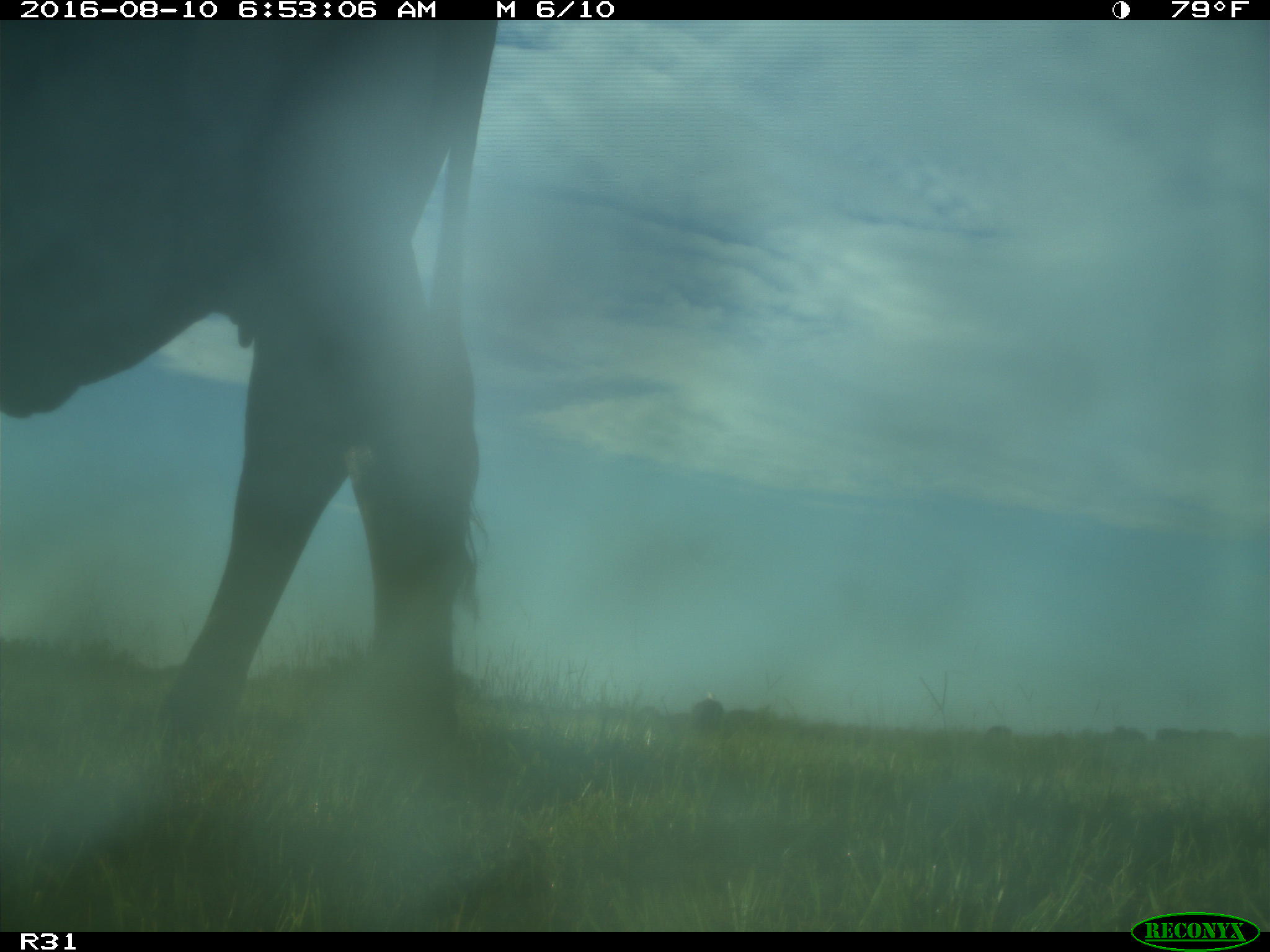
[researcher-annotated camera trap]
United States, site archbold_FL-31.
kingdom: Animalia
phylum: Chordata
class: Mammalia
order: Artiodactyla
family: Bovidae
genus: Bos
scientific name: Bos taurus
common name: domestic cow